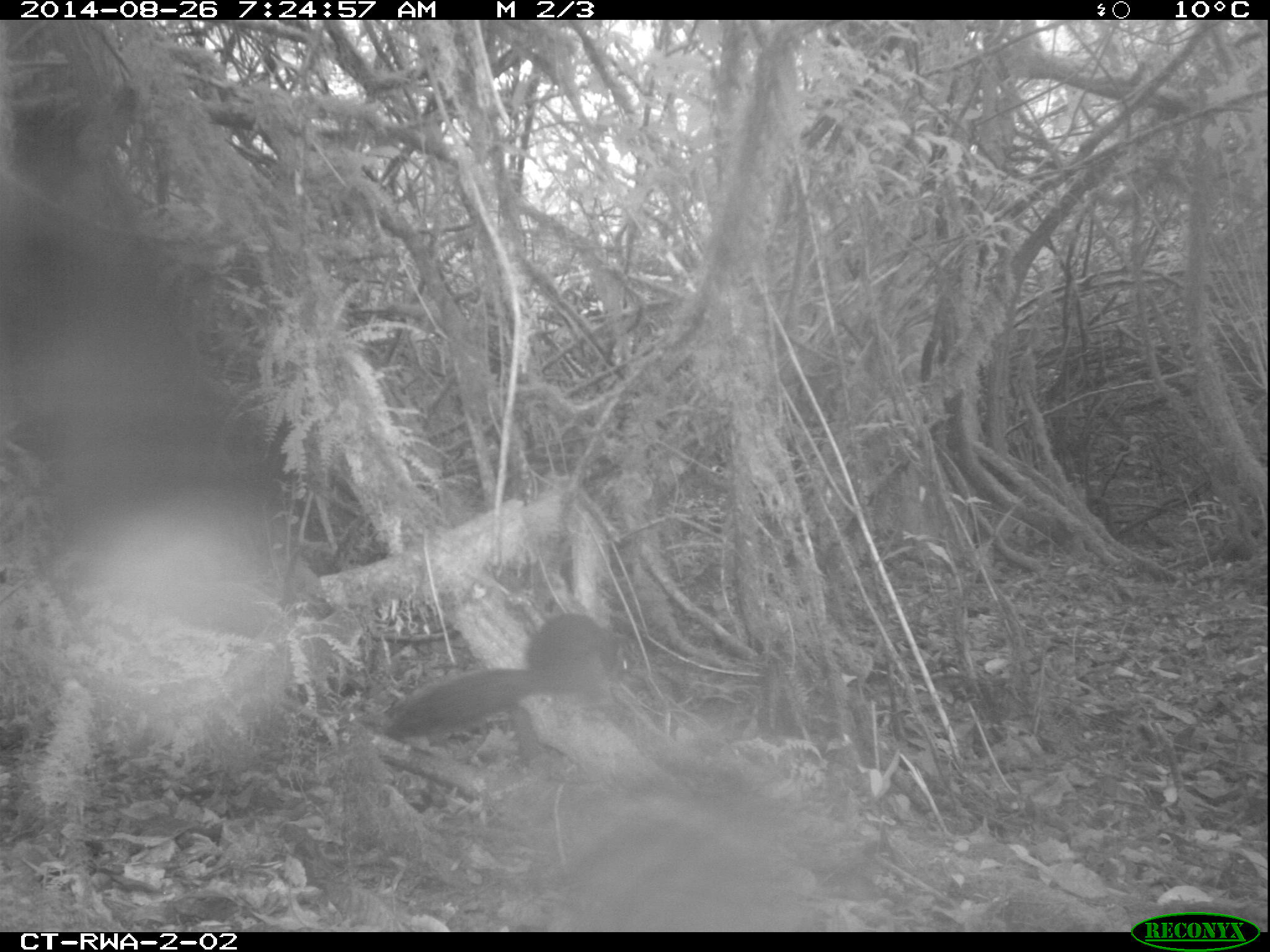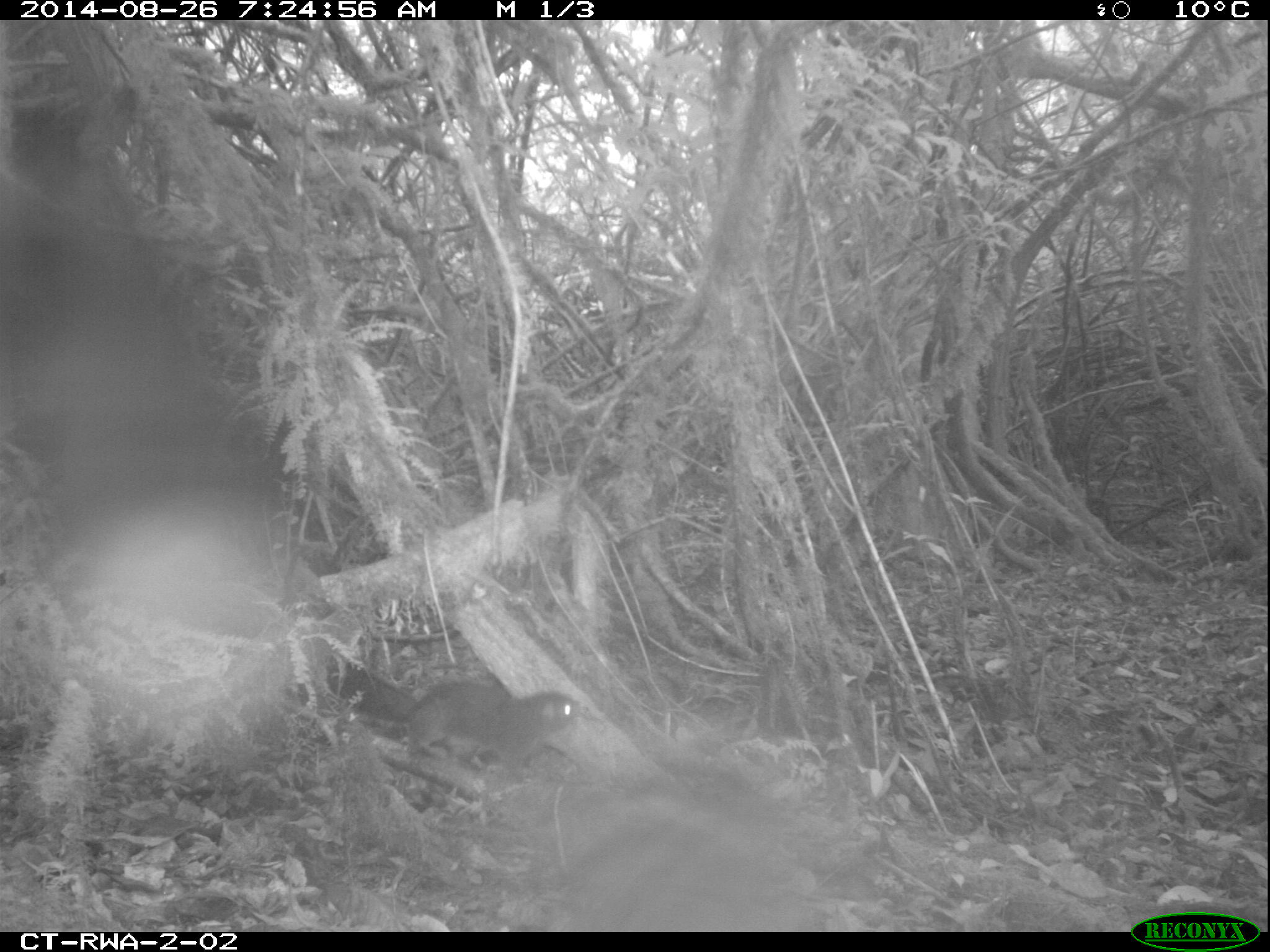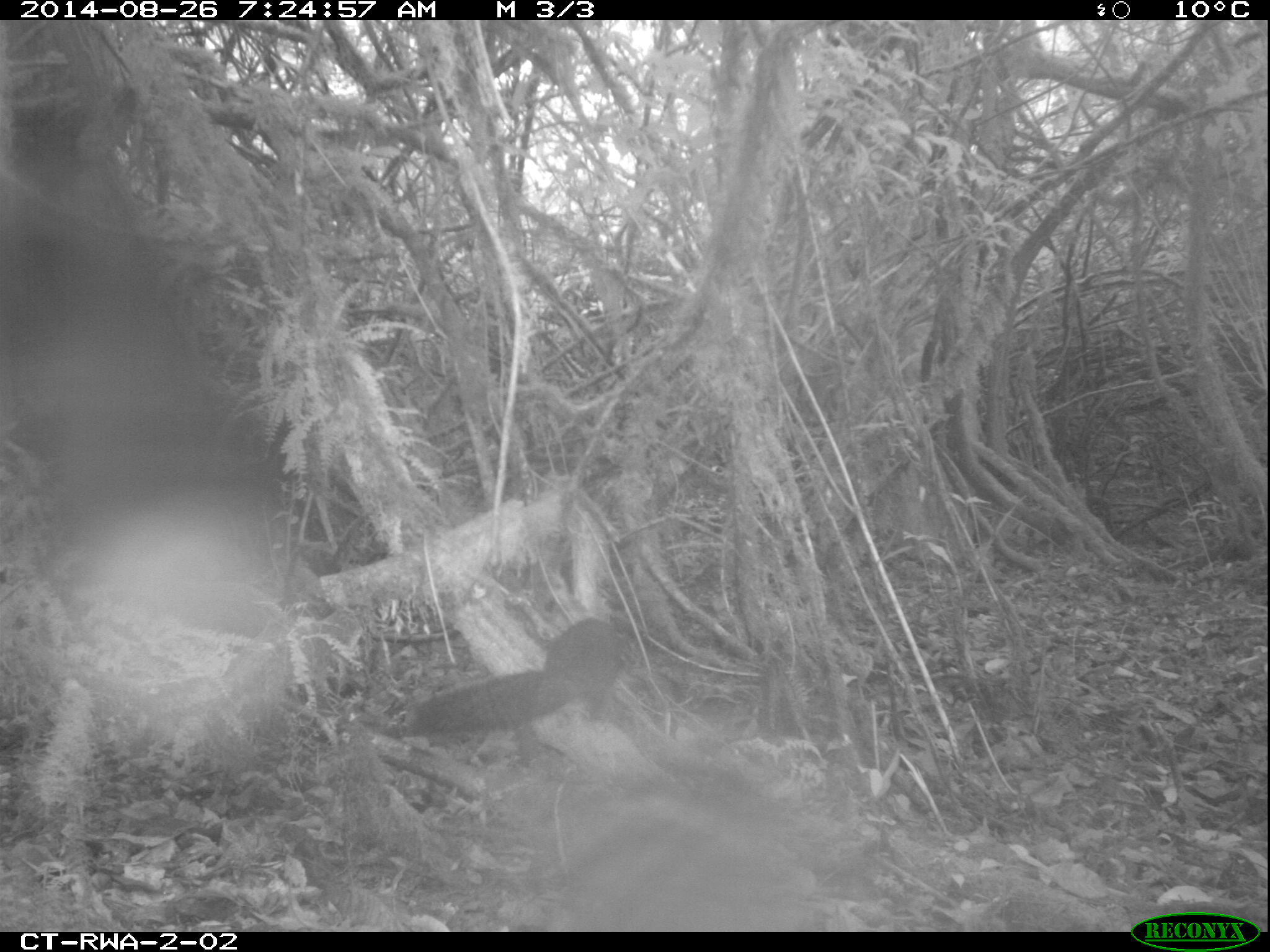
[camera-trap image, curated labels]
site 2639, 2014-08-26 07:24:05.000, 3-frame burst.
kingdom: Animalia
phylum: Chordata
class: Mammalia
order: Rodentia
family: Sciuridae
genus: Funisciurus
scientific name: Funisciurus carruthersi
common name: carruther's mountain squirrel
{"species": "Funisciurus carruthersi (carruther's mountain squirrel)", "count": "1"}